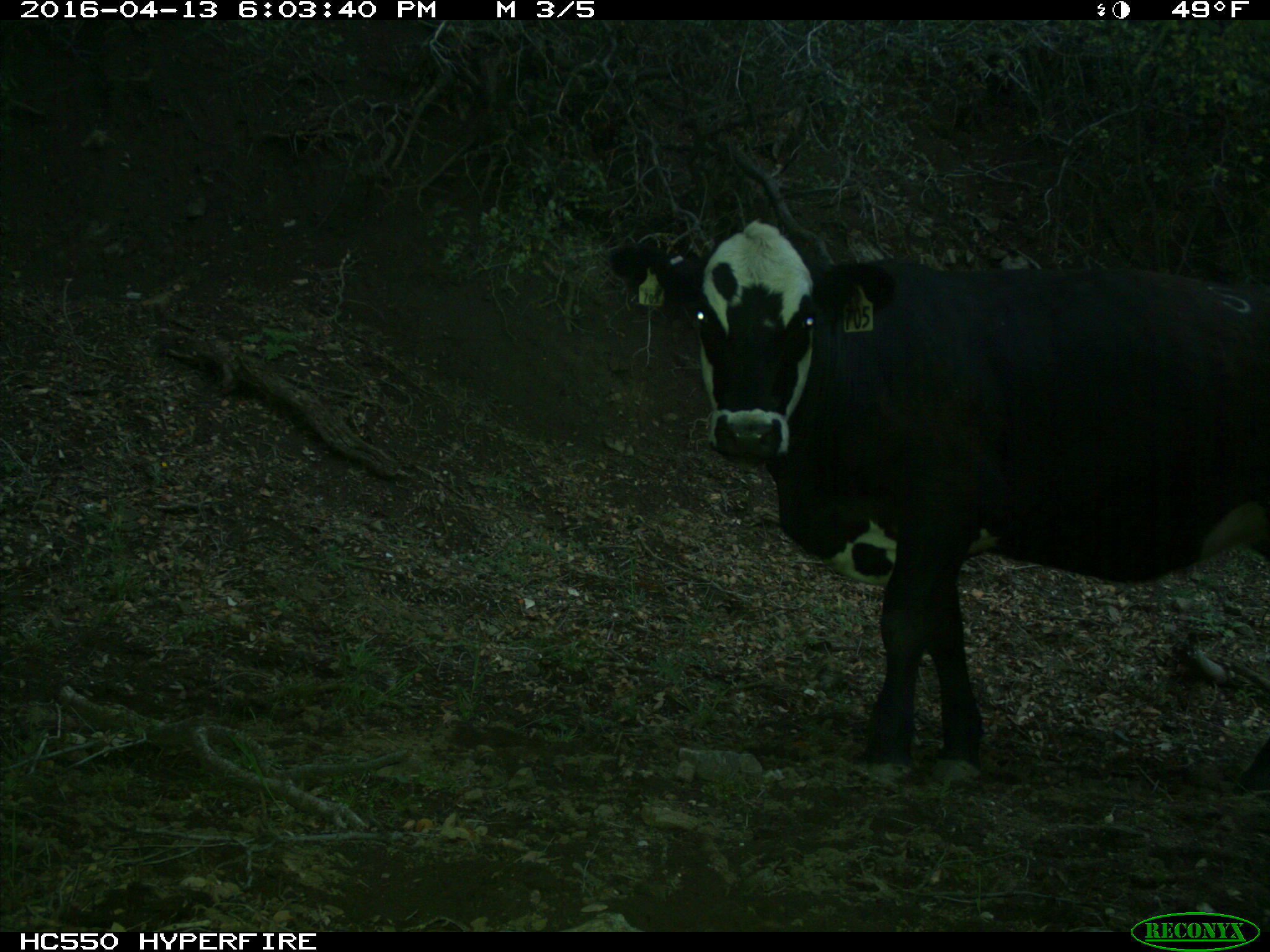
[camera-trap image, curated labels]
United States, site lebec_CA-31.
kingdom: Animalia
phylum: Chordata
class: Mammalia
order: Artiodactyla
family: Bovidae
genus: Bos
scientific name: Bos taurus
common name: domestic cow